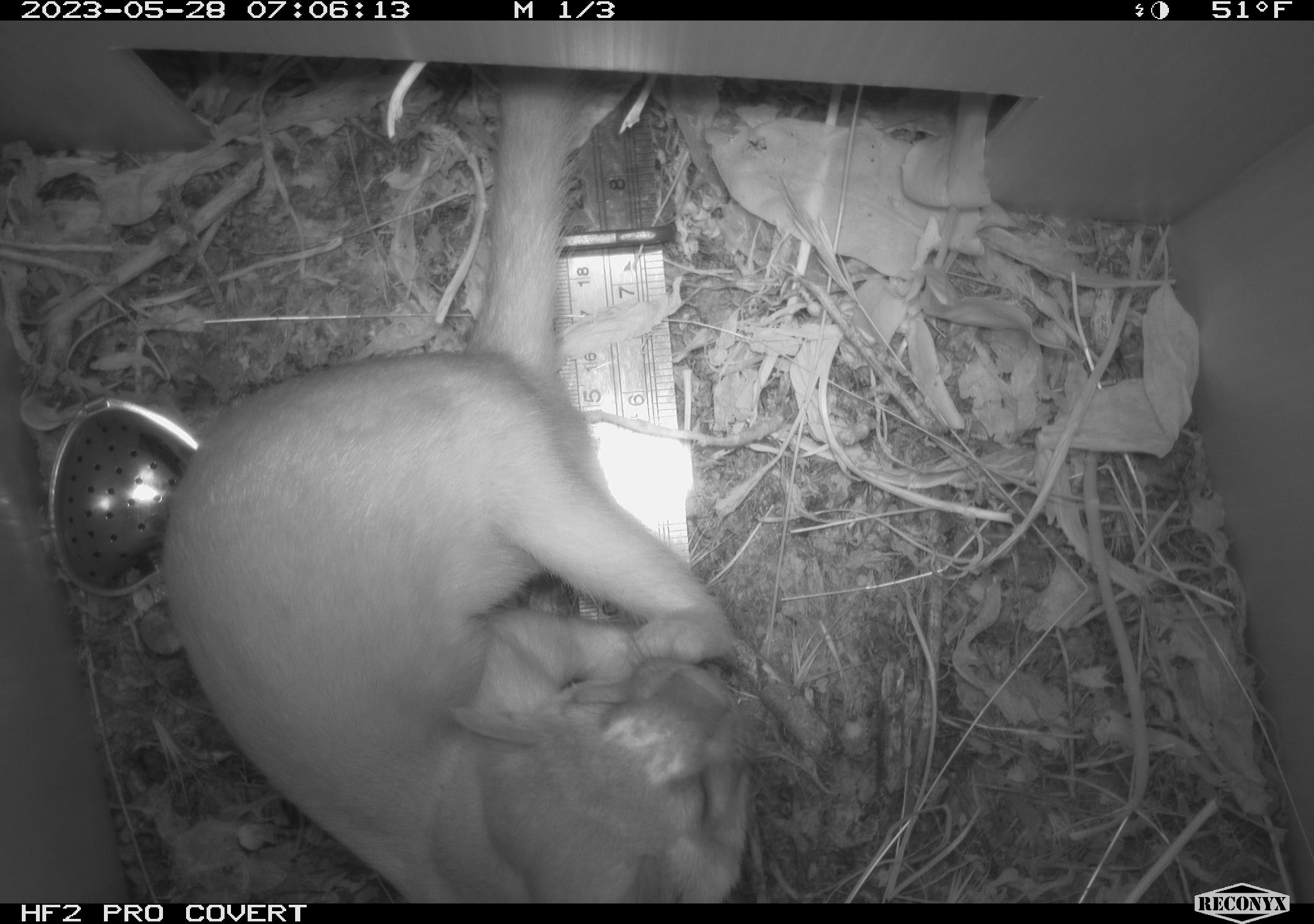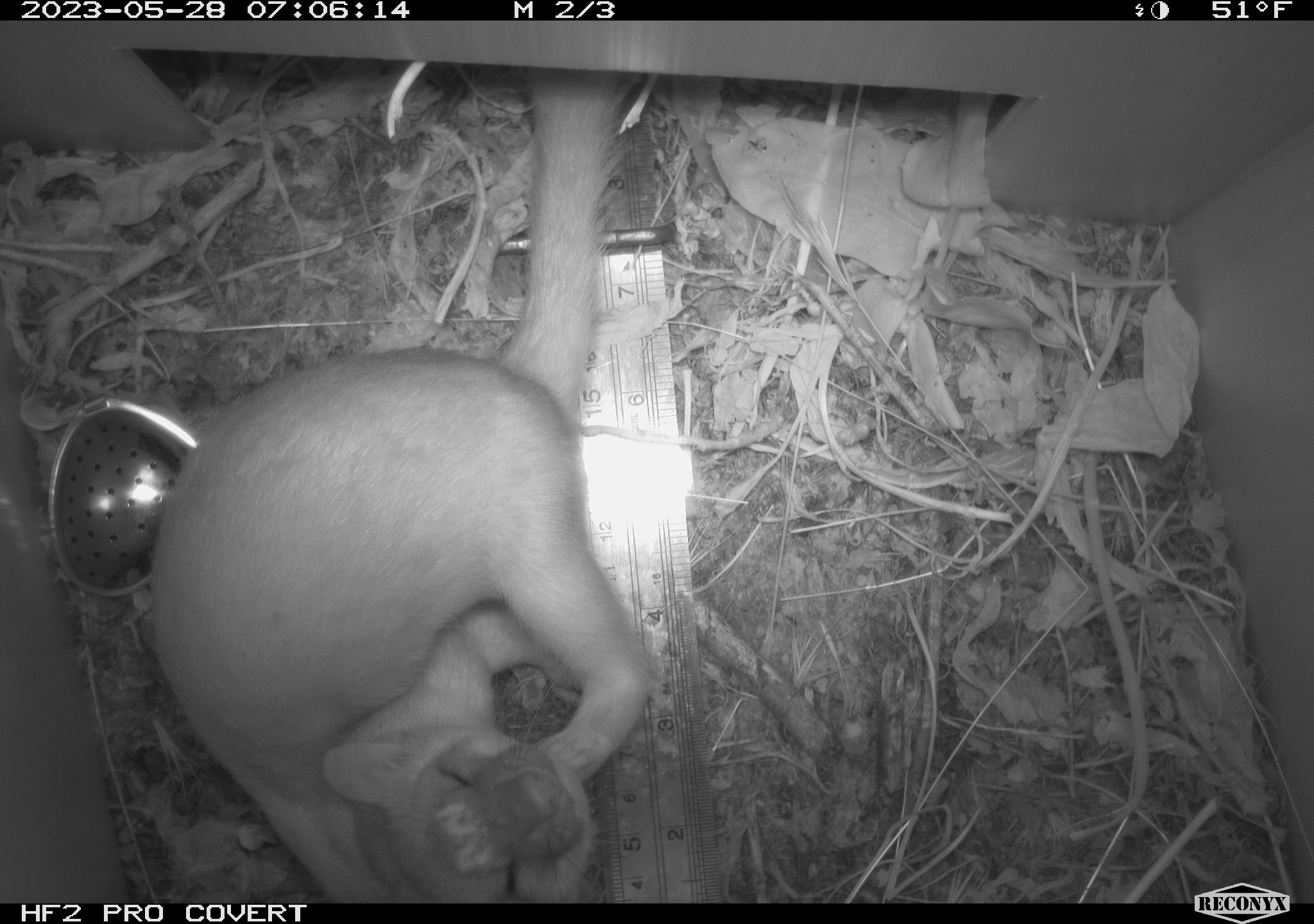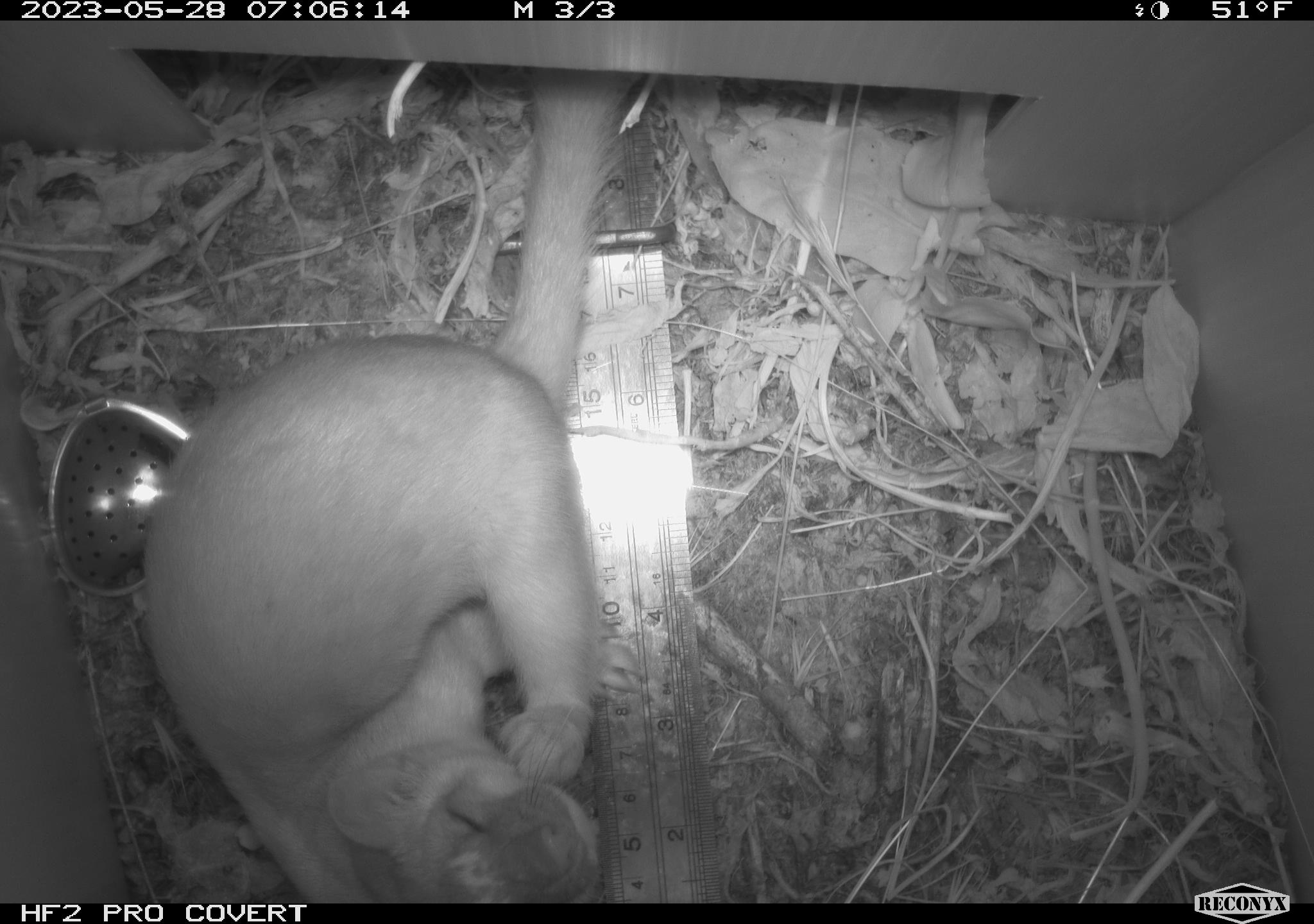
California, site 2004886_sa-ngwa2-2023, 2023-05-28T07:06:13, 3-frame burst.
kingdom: Animalia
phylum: Chordata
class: Mammalia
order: Carnivora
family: Mustelidae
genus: Neogale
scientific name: Neogale frenata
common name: long-tailed weasel